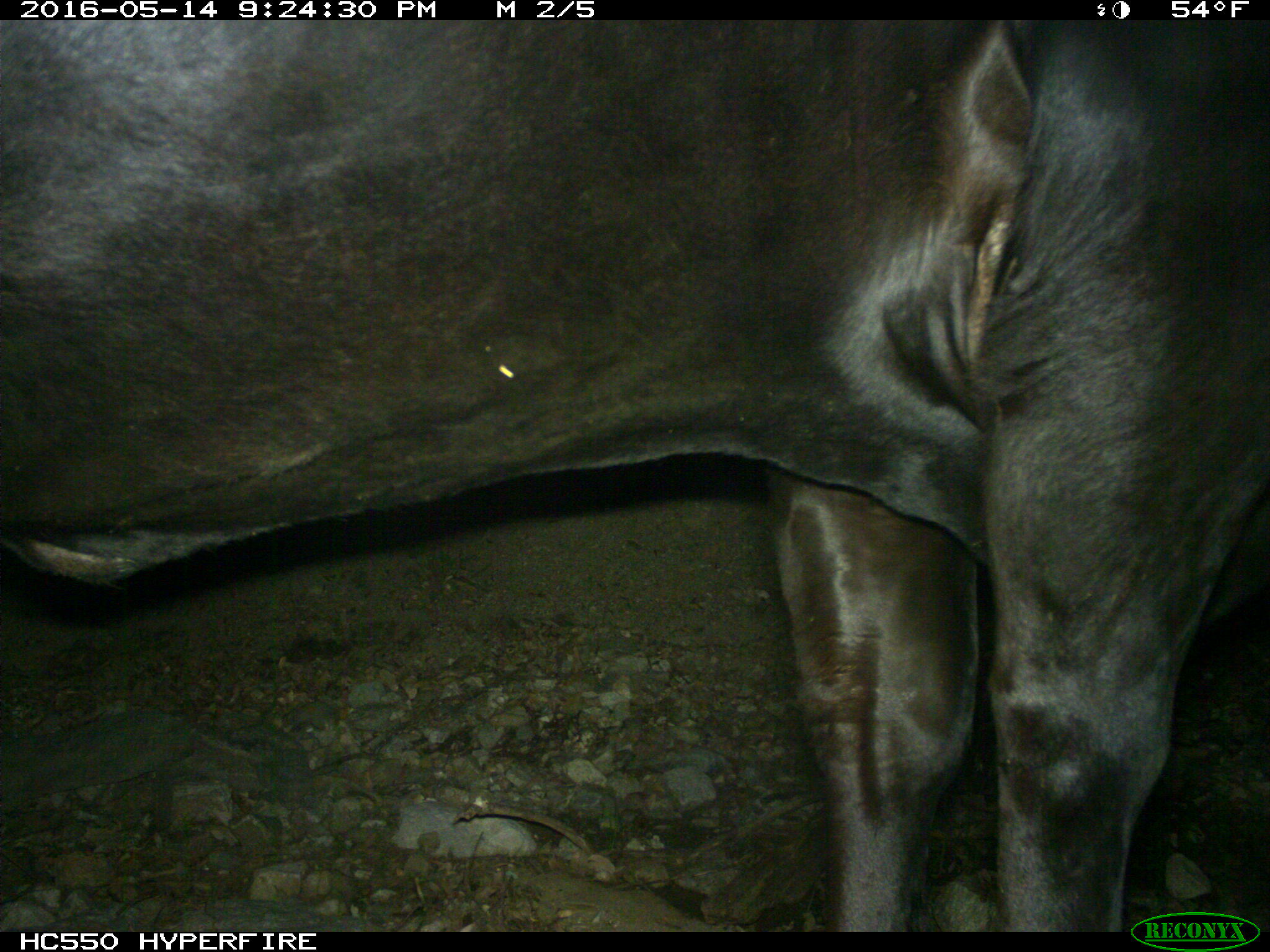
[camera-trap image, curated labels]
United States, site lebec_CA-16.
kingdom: Animalia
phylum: Chordata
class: Mammalia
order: Artiodactyla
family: Bovidae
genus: Bos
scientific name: Bos taurus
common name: domestic cow